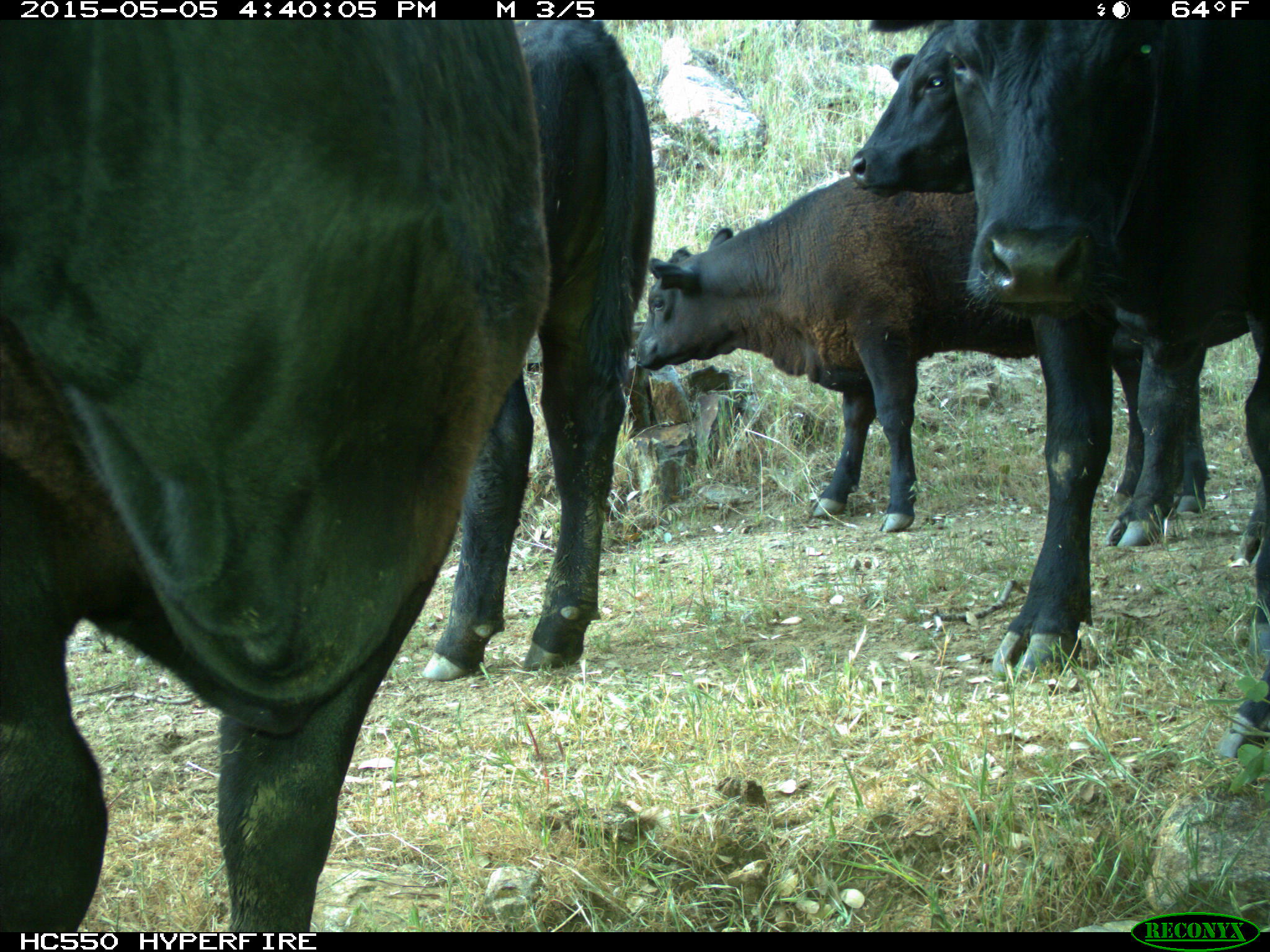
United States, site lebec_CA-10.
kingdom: Animalia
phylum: Chordata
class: Mammalia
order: Artiodactyla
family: Bovidae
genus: Bos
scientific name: Bos taurus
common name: domestic cow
Bos taurus (domestic cow).